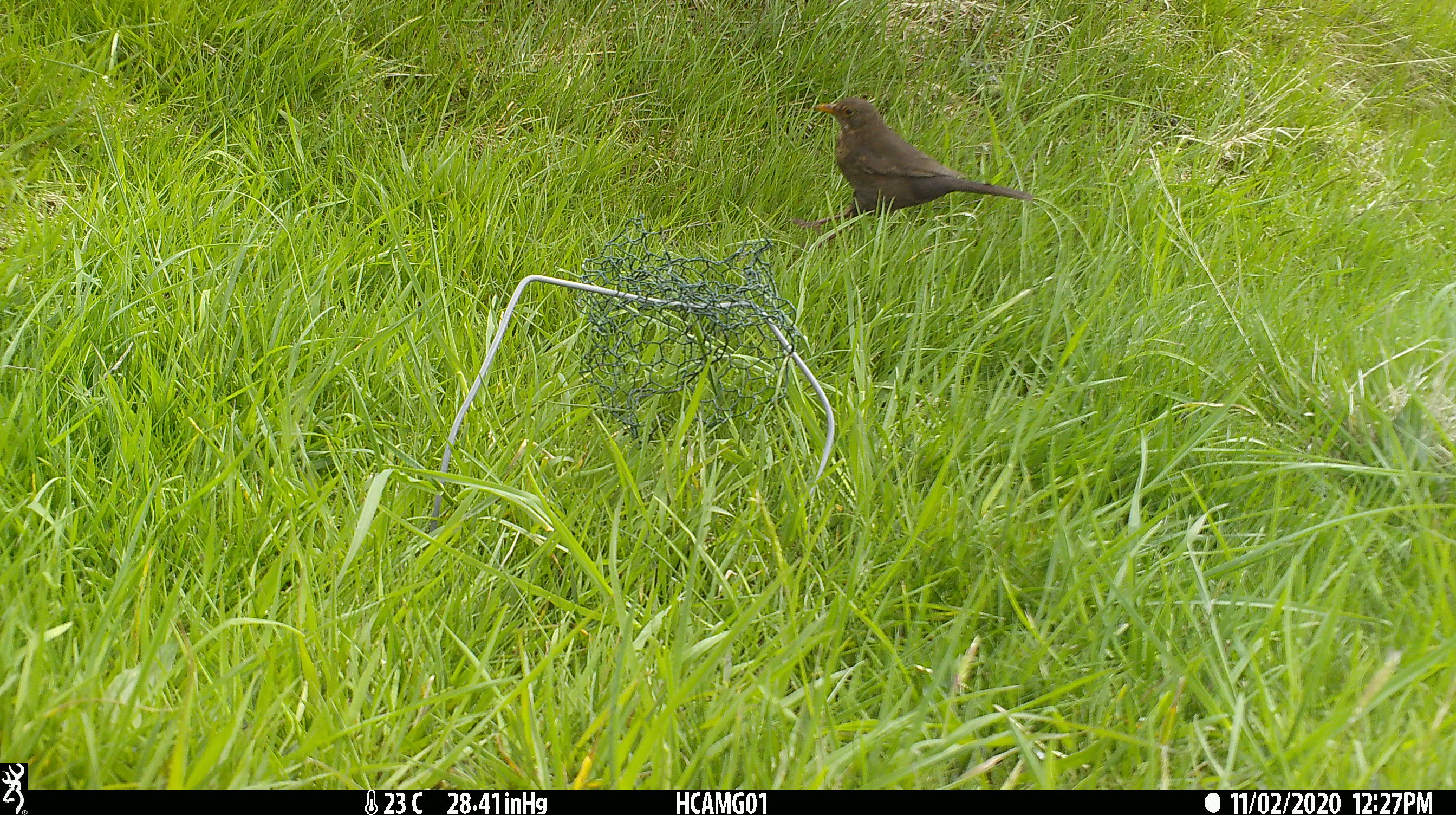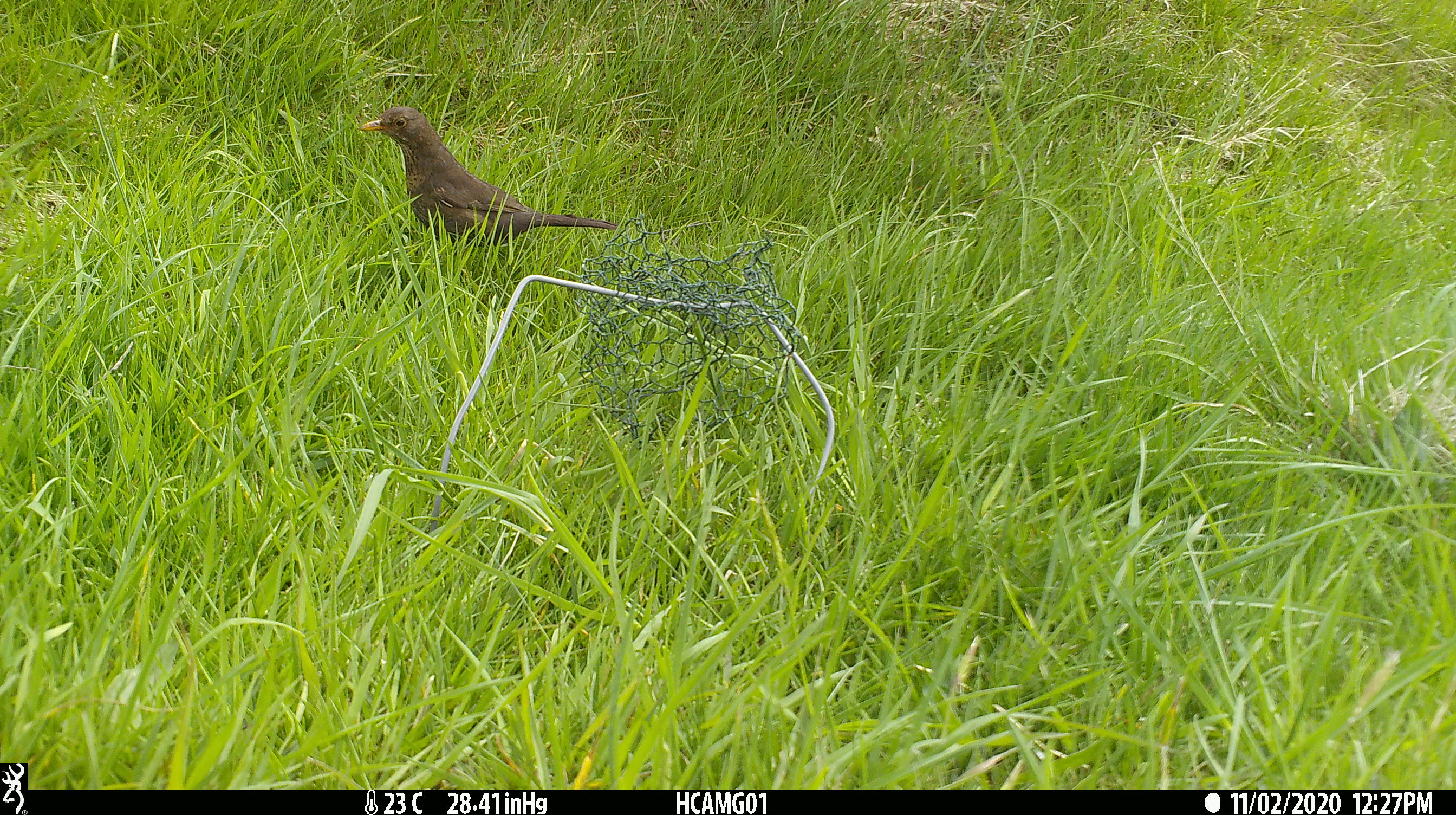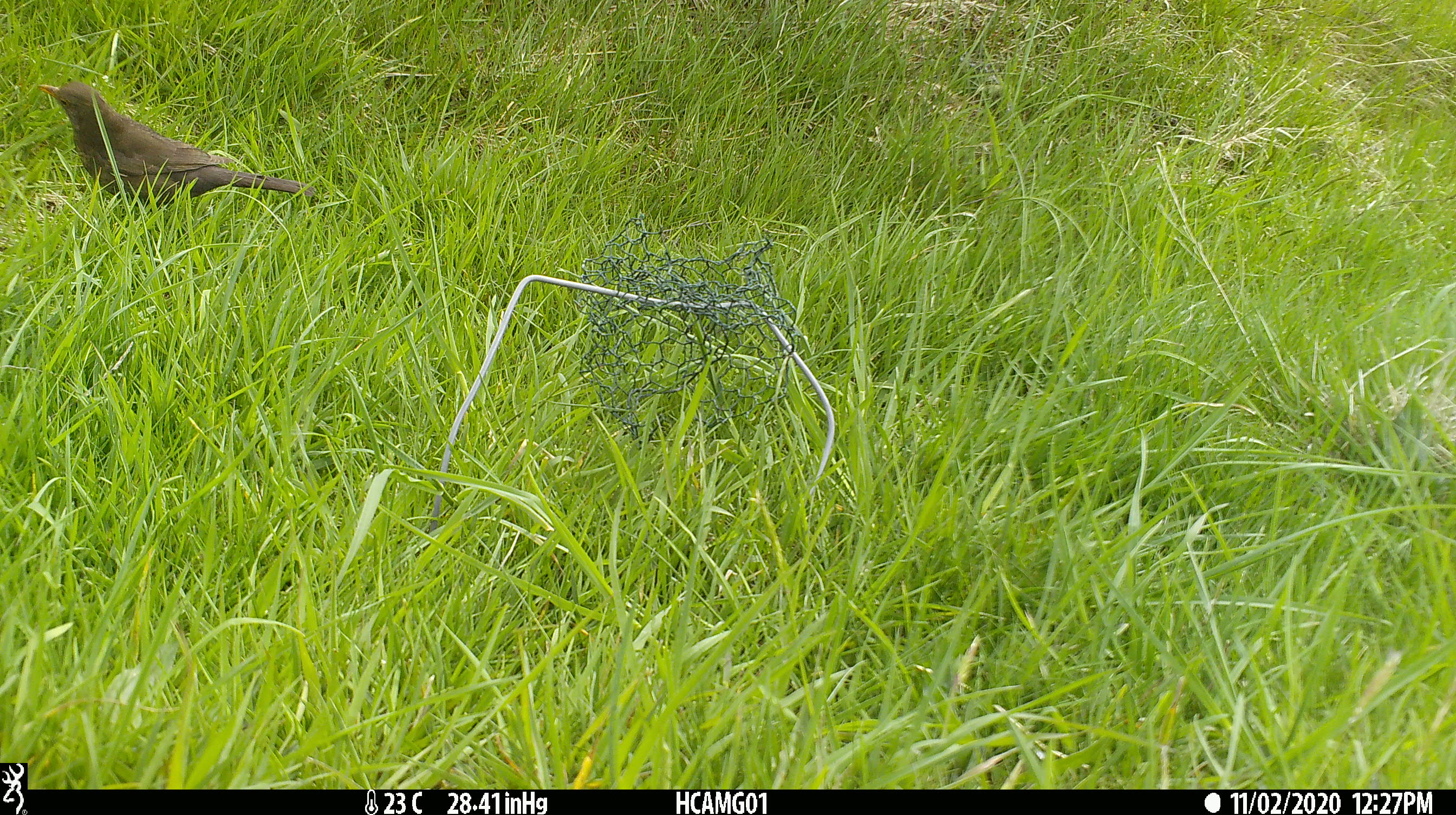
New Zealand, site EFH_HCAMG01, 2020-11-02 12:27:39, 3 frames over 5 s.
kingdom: Animalia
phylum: Chordata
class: Aves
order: Passeriformes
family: Turdidae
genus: Turdus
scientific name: Turdus merula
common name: eurasian blackbird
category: blackbird